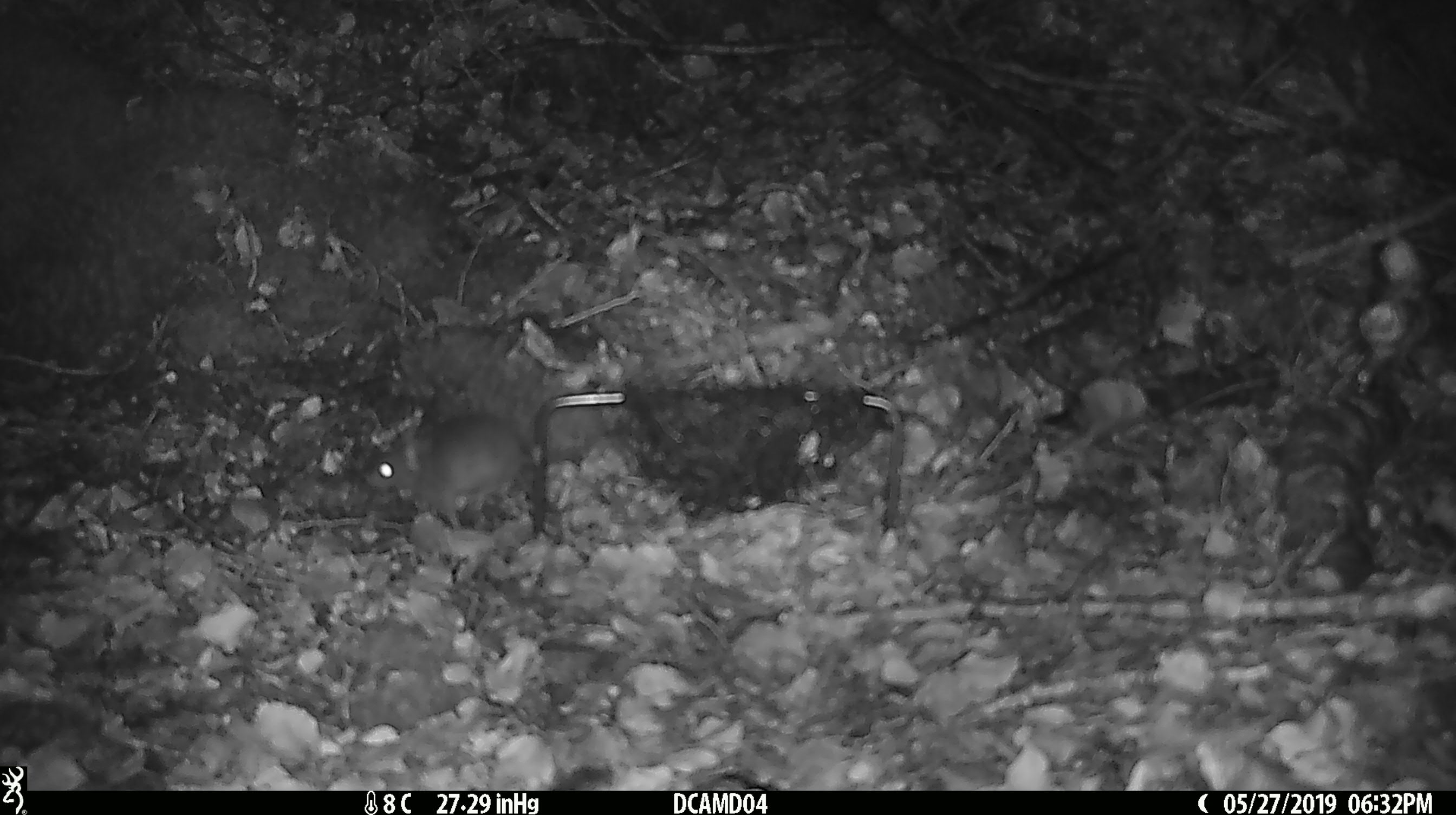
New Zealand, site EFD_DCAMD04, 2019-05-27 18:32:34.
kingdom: Animalia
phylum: Chordata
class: Mammalia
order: Rodentia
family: Muridae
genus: Mus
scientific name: Mus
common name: mouse